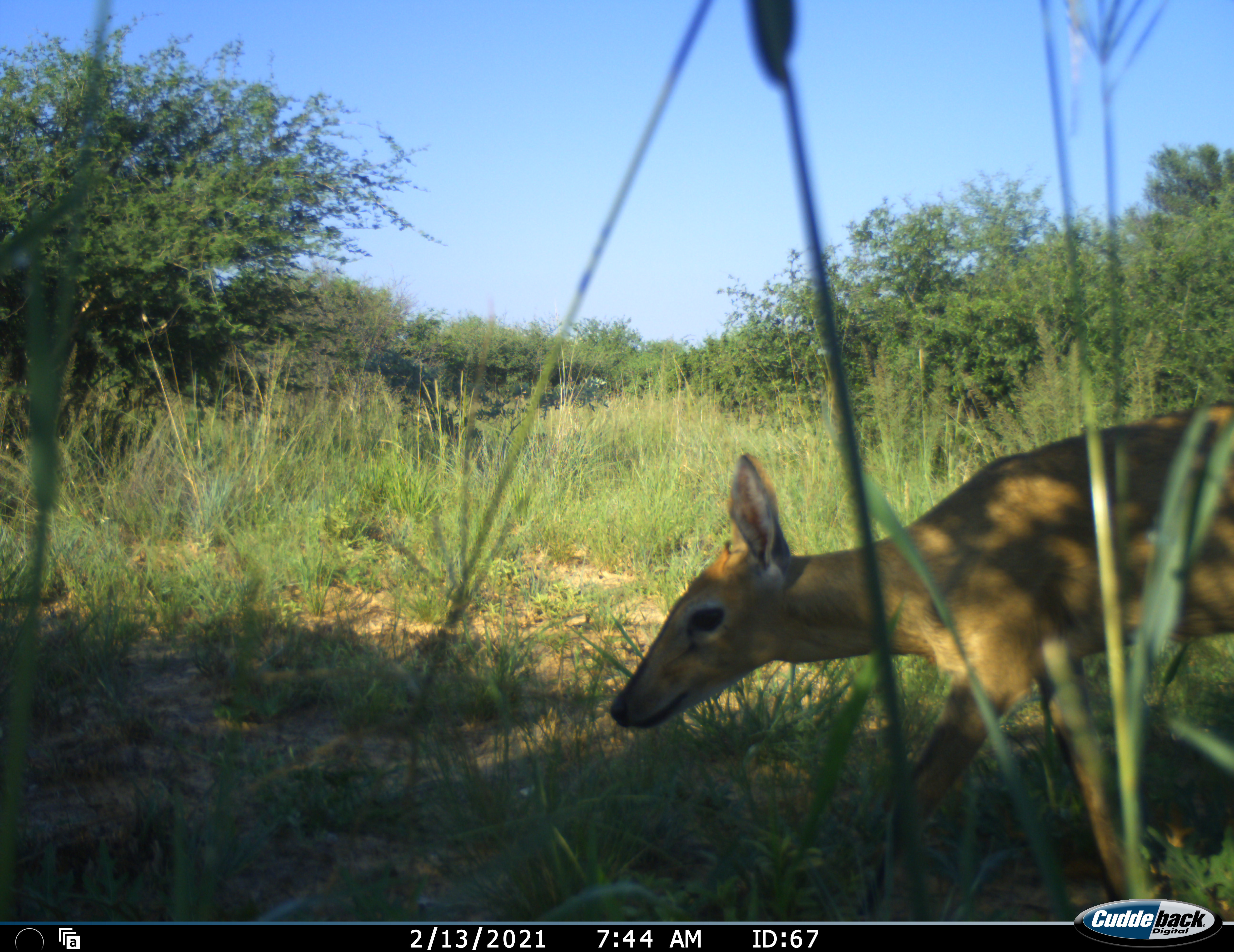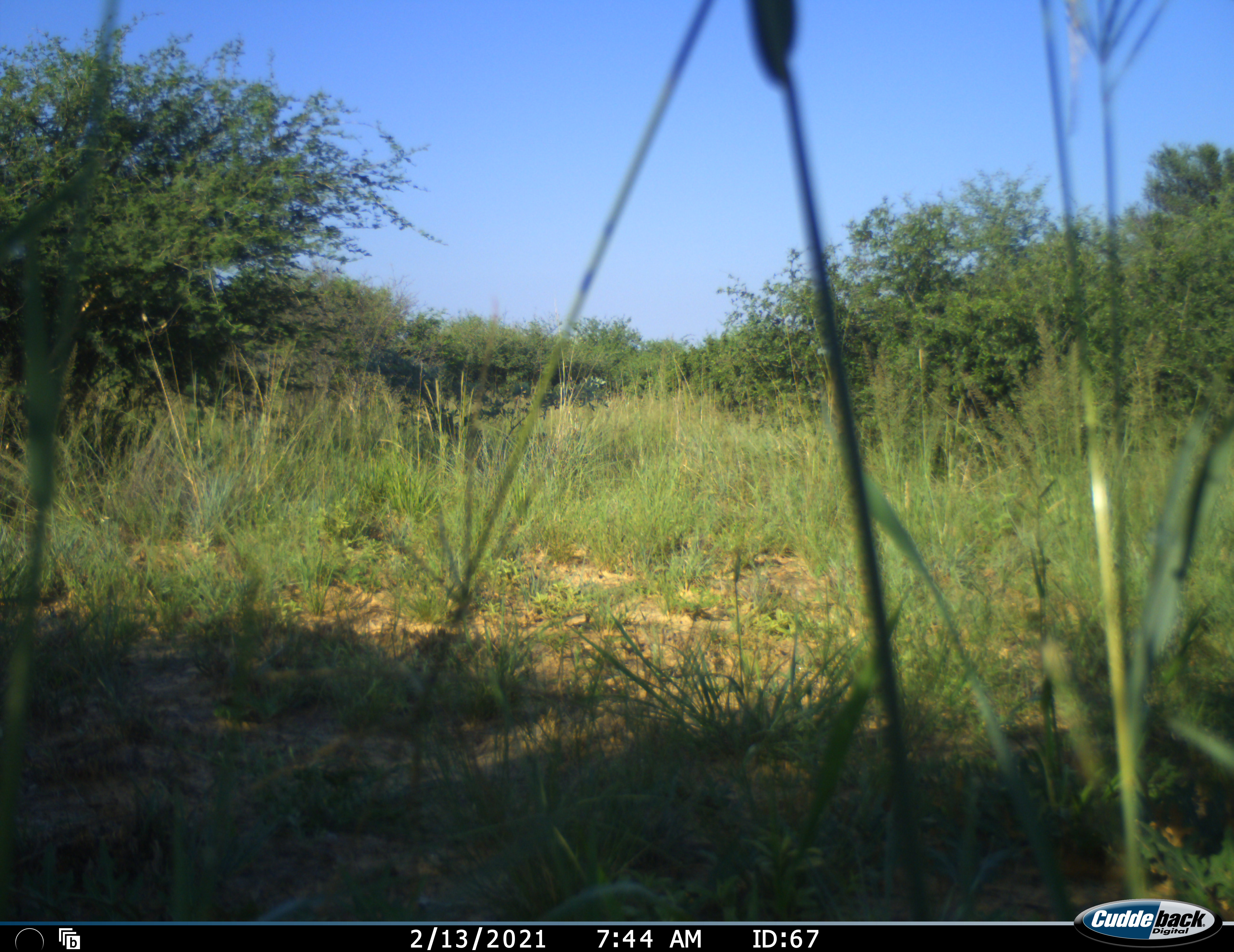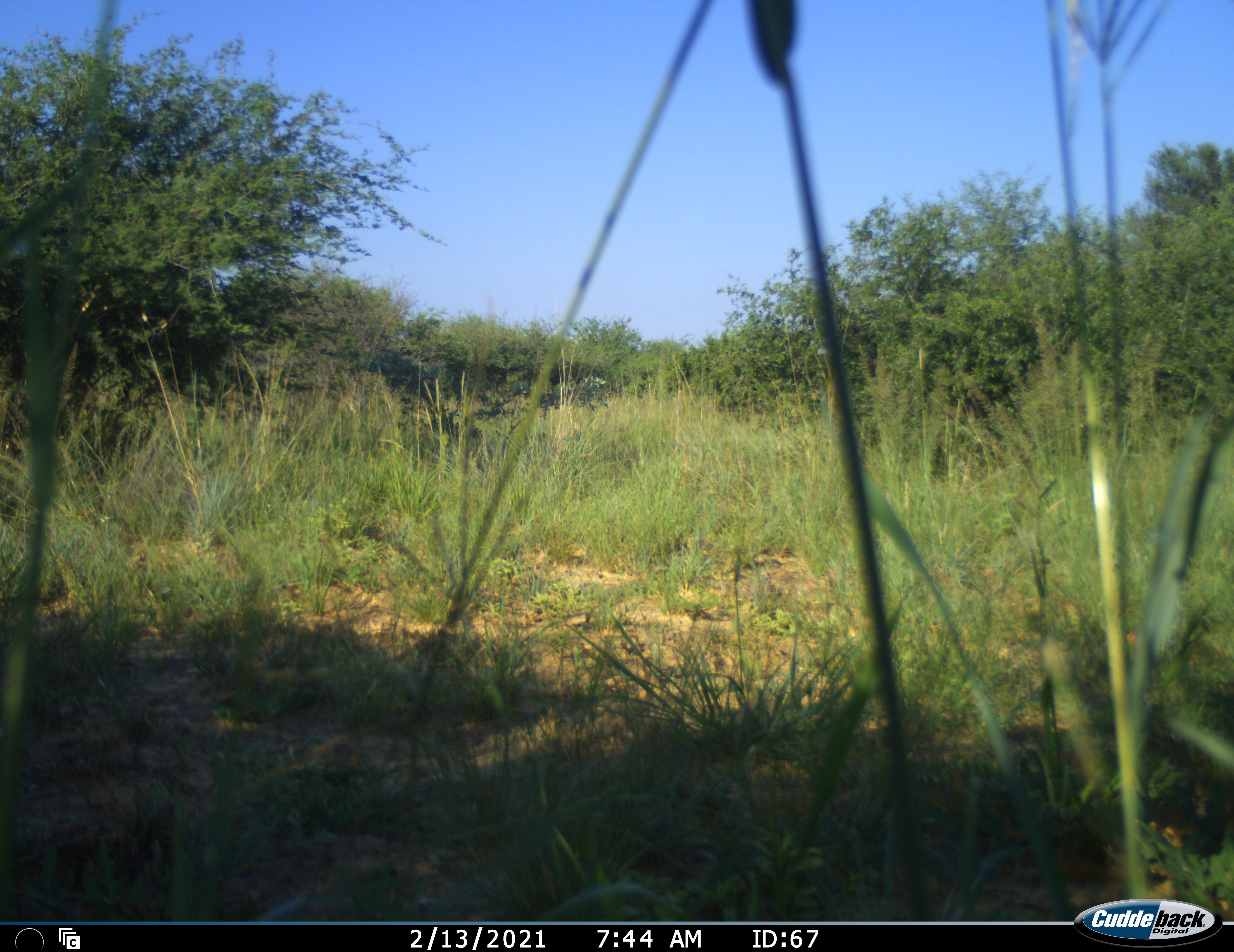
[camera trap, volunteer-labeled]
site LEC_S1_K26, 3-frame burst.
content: unidentified animal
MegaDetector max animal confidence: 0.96